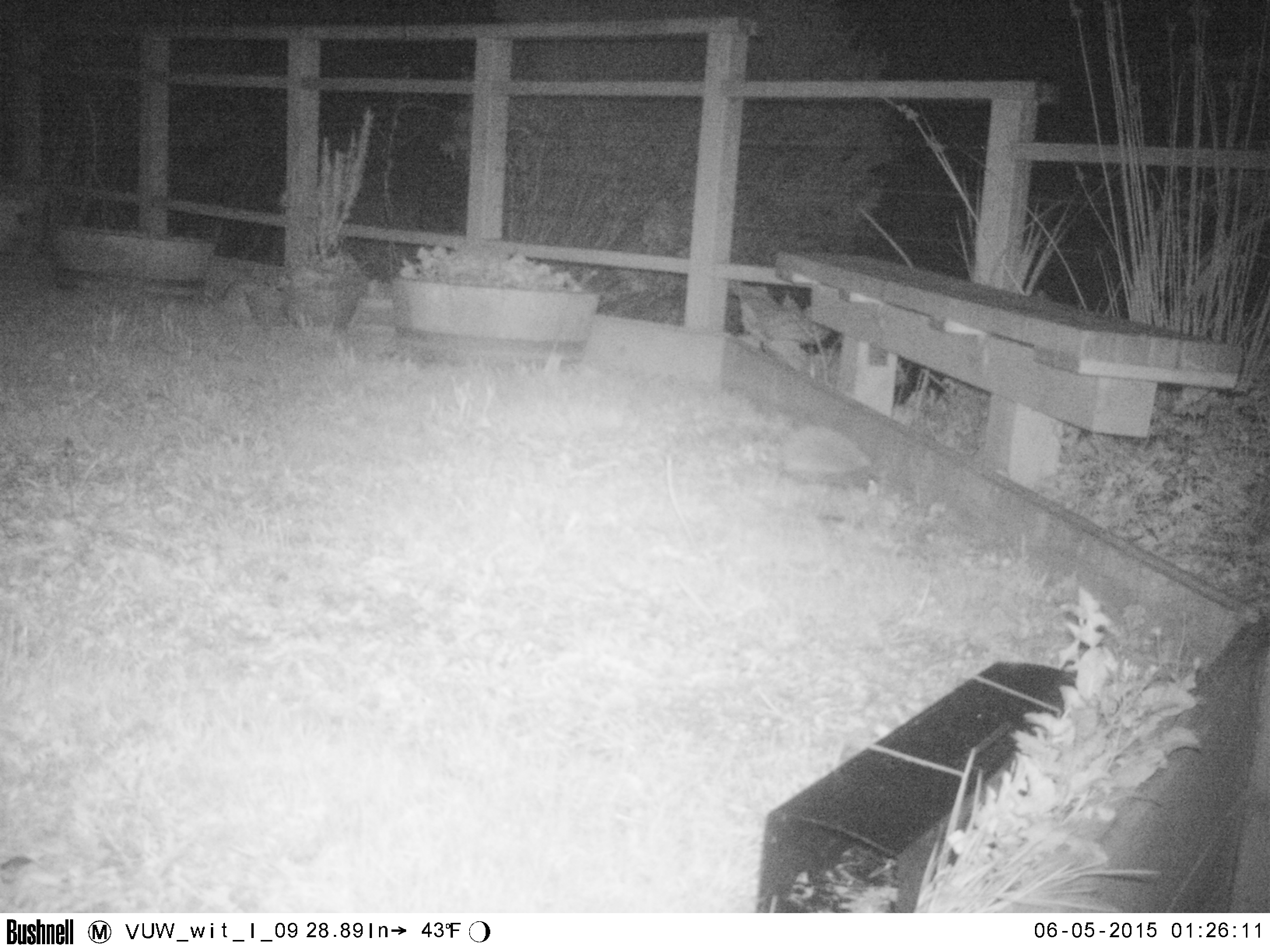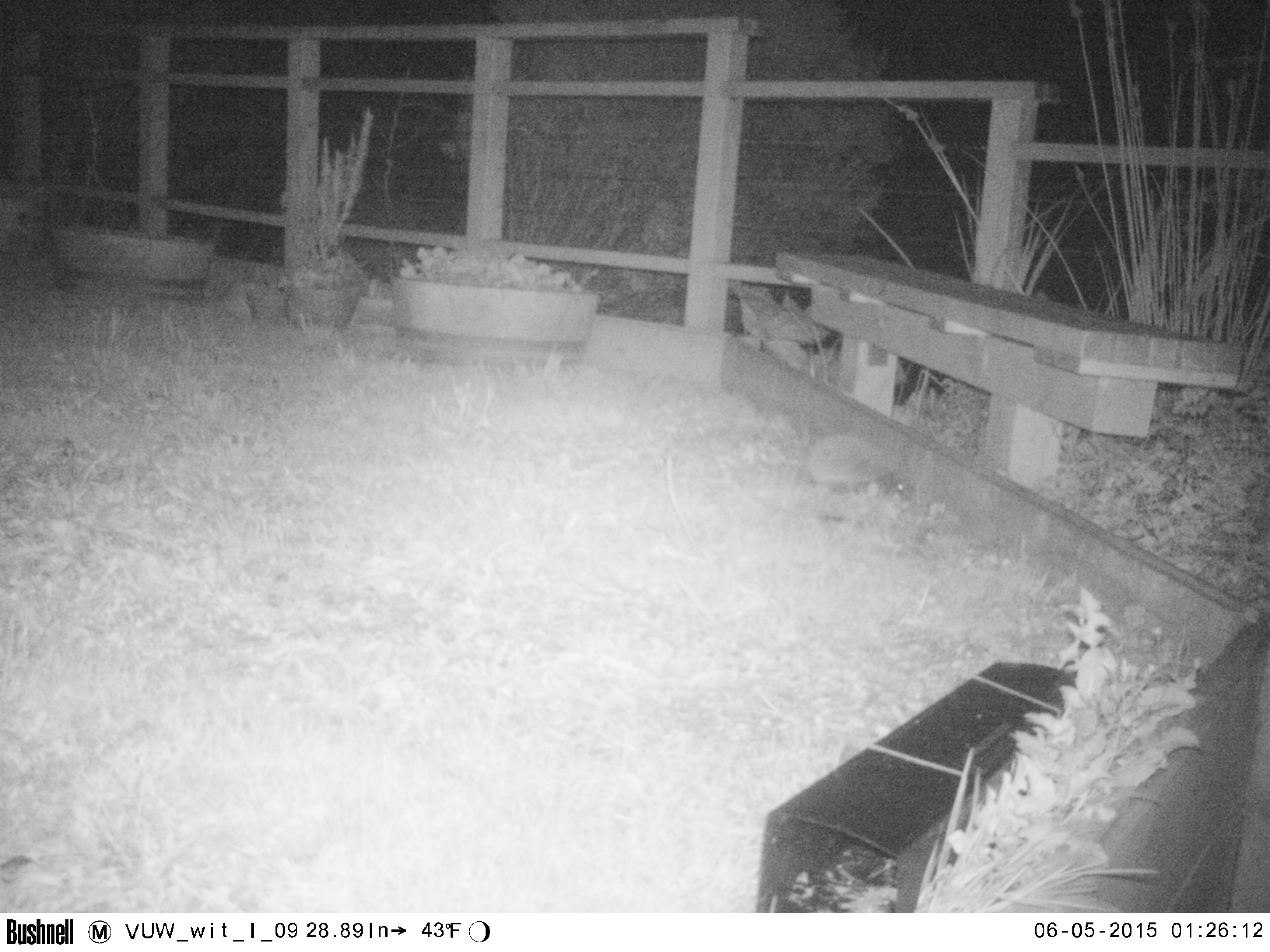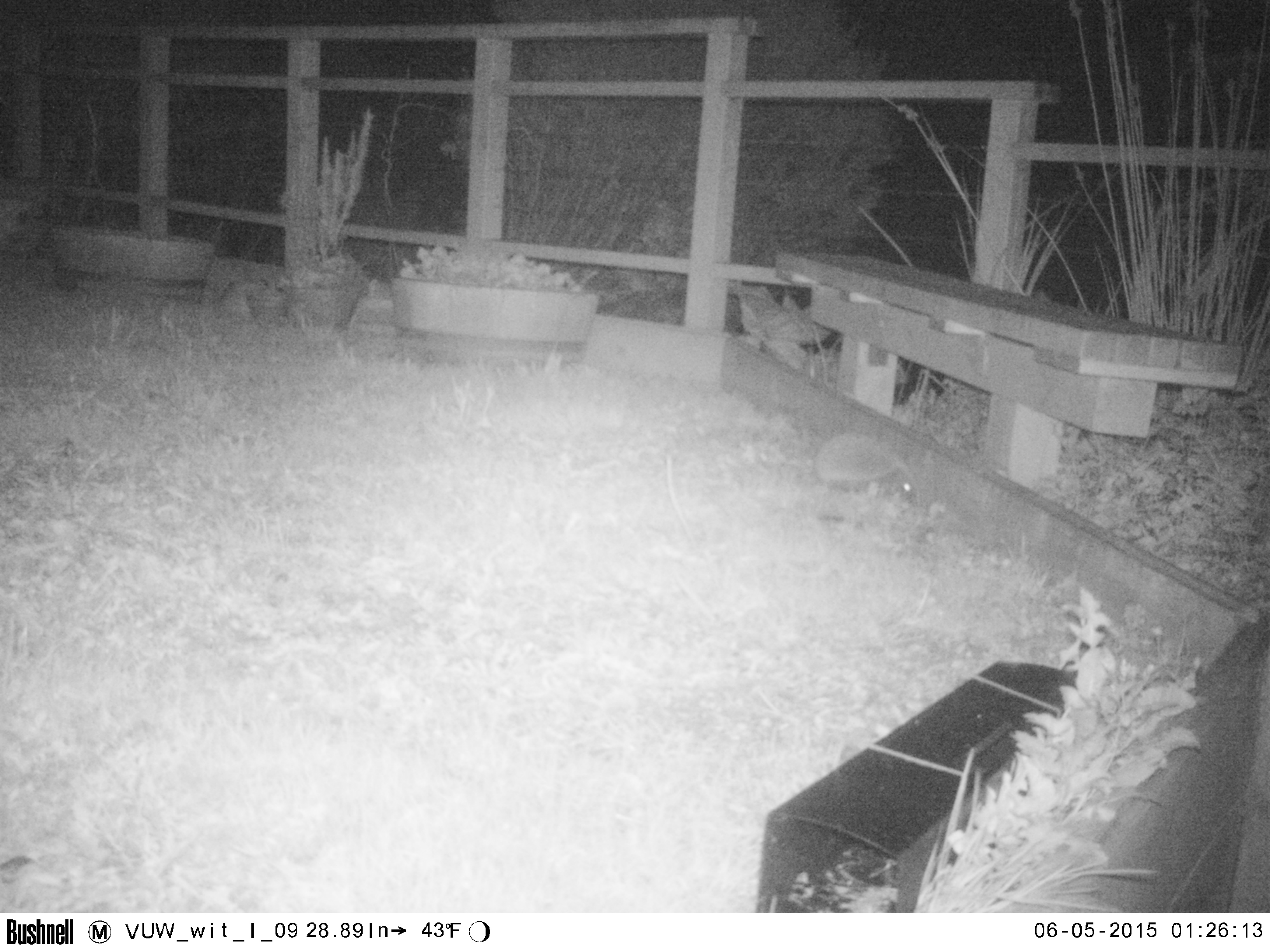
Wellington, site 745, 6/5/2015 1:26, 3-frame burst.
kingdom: Animalia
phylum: Chordata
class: Mammalia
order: Eulipotyphla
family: Erinaceidae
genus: Erinaceus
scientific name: Erinaceus europaeus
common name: hedgehog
Hedgehog (Erinaceus europaeus).